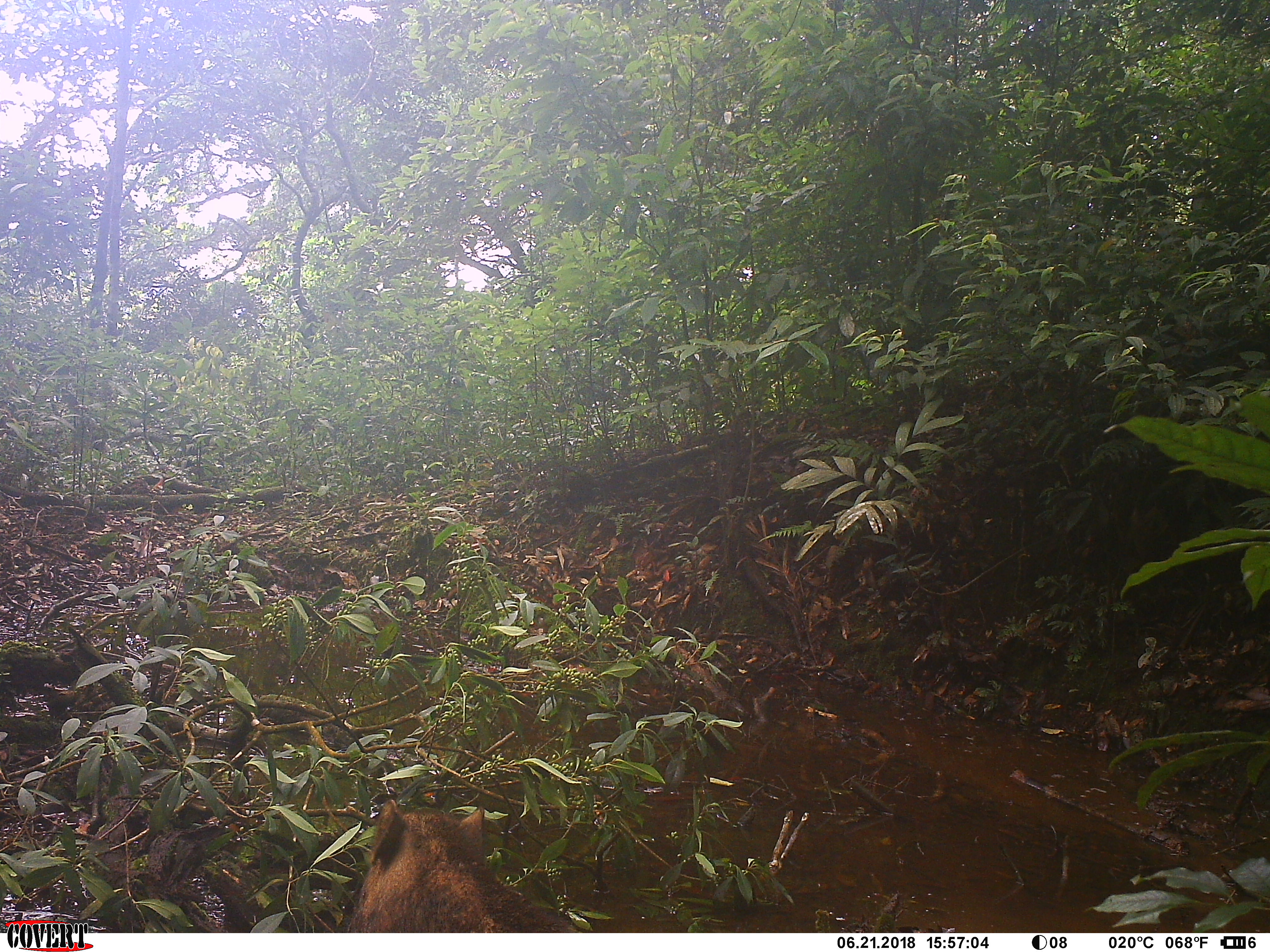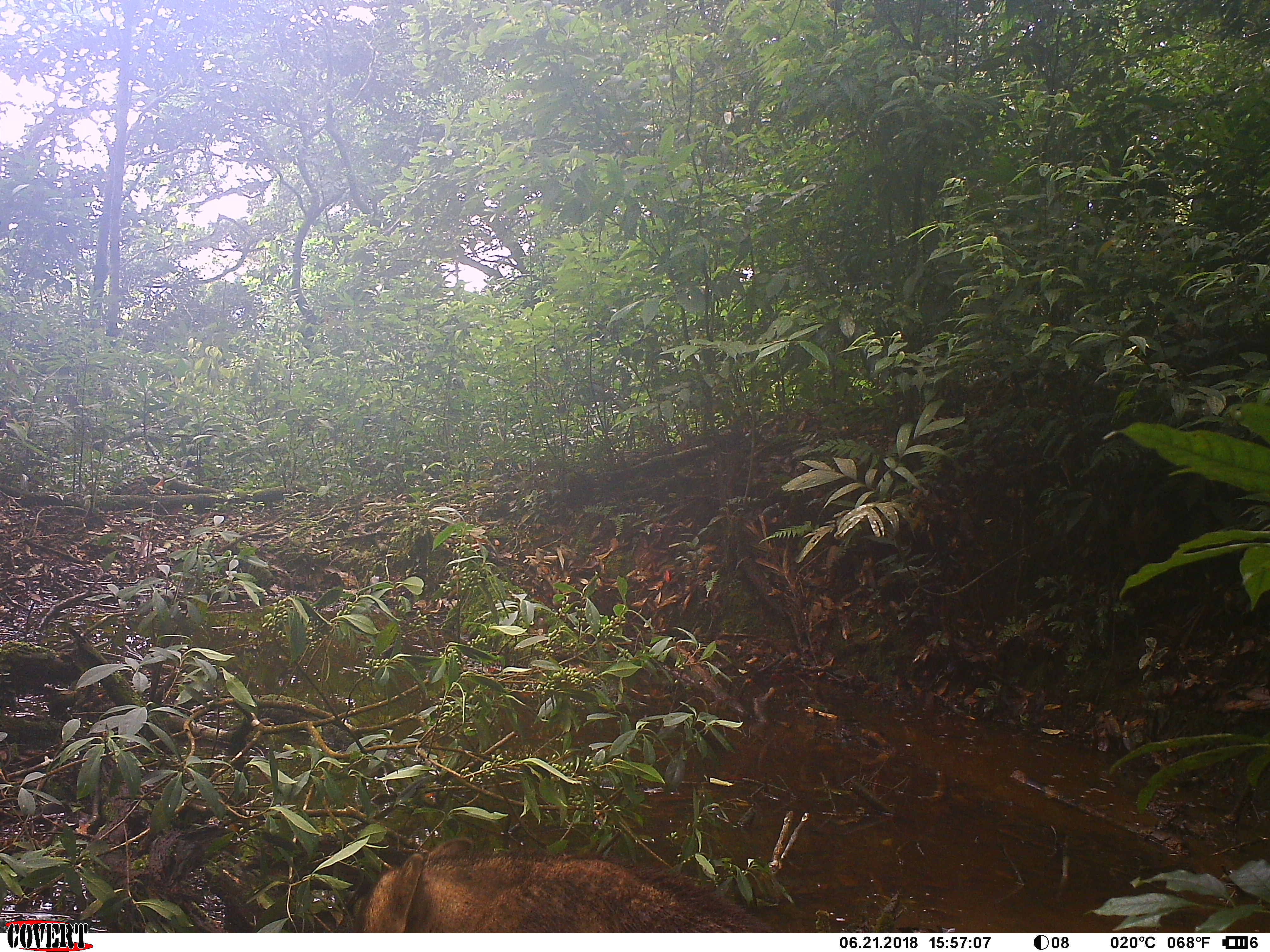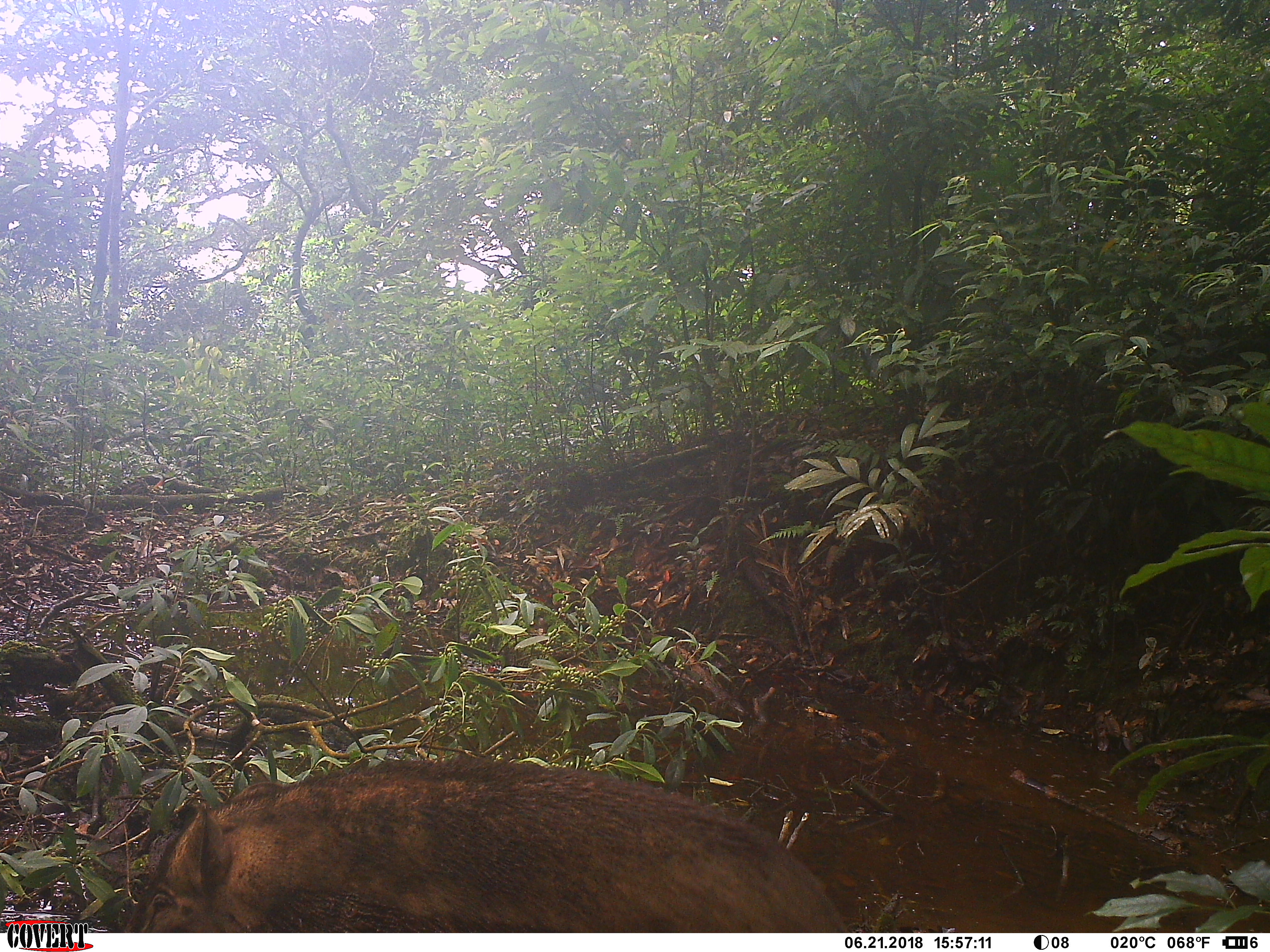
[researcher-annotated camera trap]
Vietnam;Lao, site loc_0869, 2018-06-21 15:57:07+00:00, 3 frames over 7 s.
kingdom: Animalia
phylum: Chordata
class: Mammalia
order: Artiodactyla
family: Suidae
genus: Sus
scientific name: Sus scrofa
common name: eurasian wild pig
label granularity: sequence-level